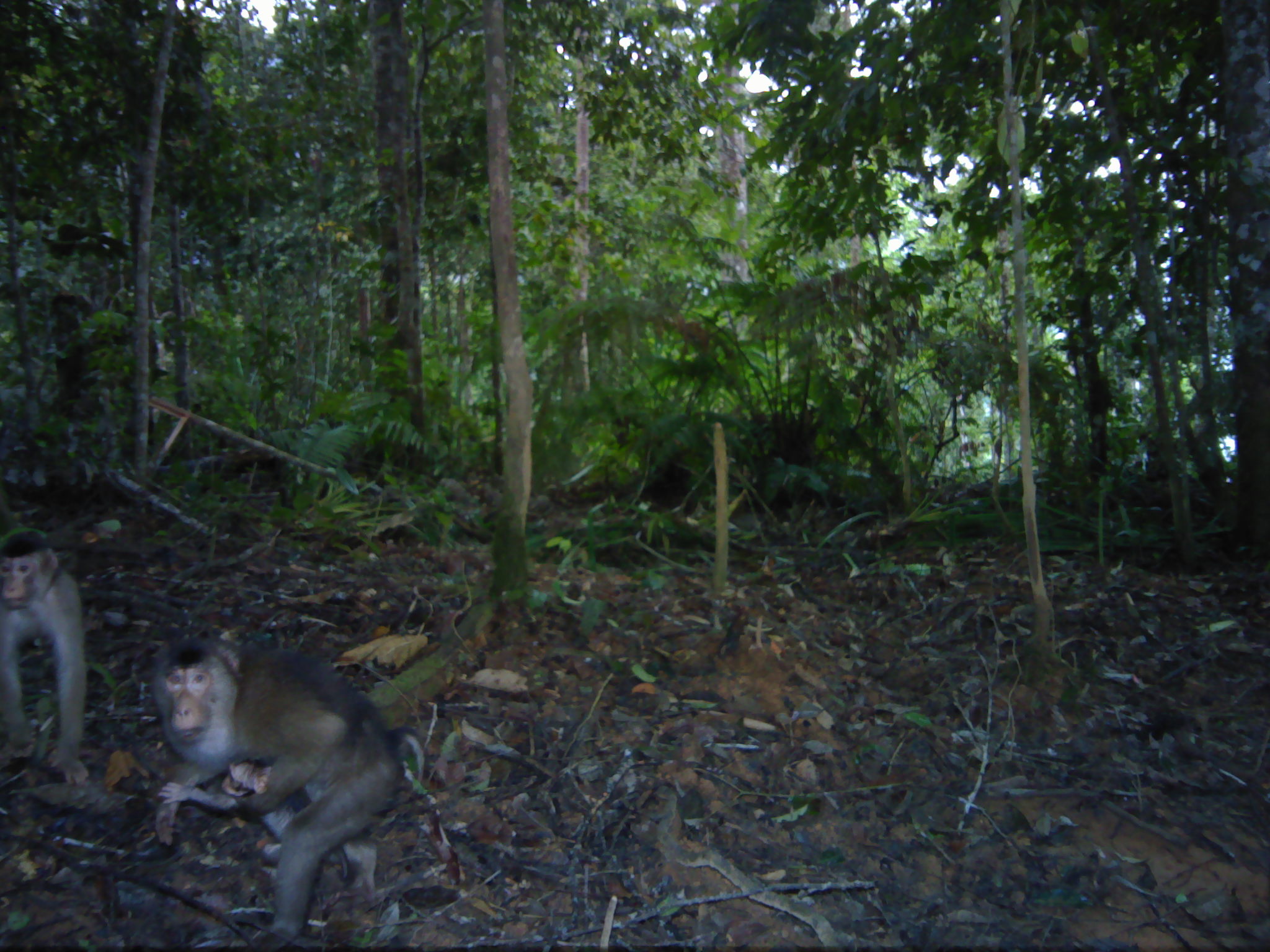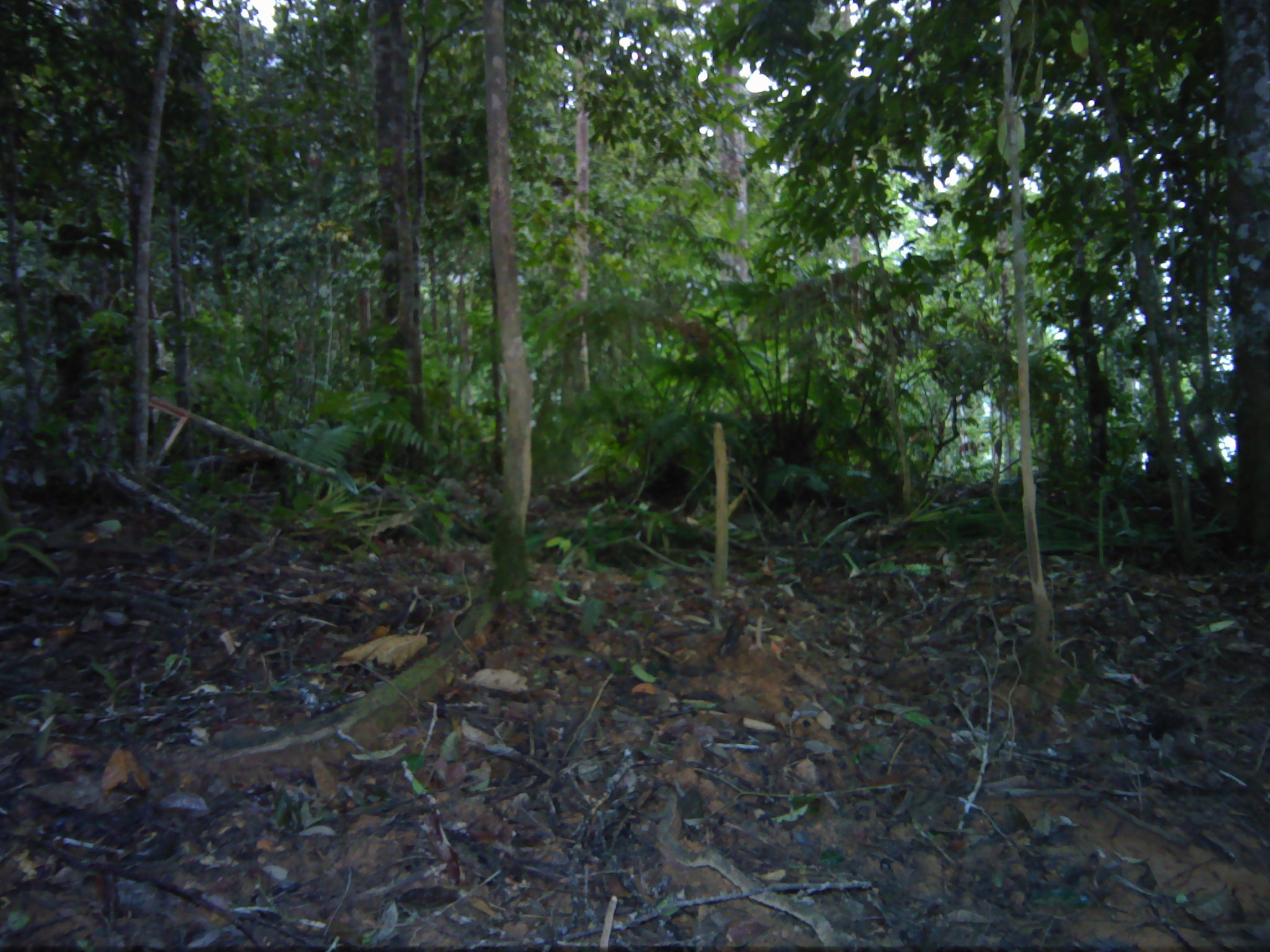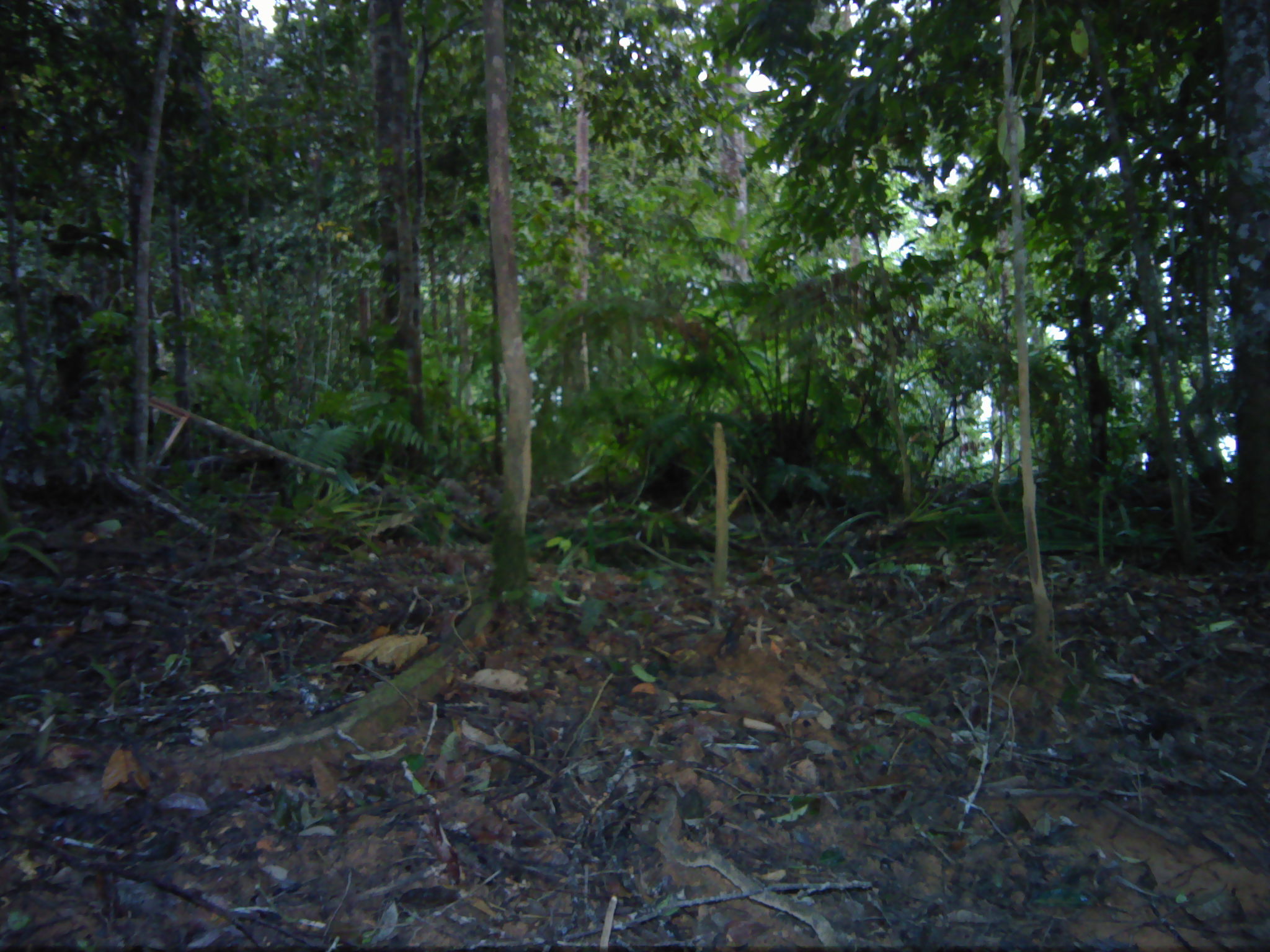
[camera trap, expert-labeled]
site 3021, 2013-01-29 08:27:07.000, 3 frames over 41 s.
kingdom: Animalia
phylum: Chordata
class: Mammalia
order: Primates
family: Cercopithecidae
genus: Macaca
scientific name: Macaca nemestrina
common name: southern pig-tailed macaque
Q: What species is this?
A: Macaca nemestrina (southern pig-tailed macaque).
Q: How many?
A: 2.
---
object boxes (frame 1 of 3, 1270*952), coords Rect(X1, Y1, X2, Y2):
macaca nemestrina: Rect(150, 639, 424, 951); Rect(0, 527, 87, 784); Rect(222, 760, 350, 879)